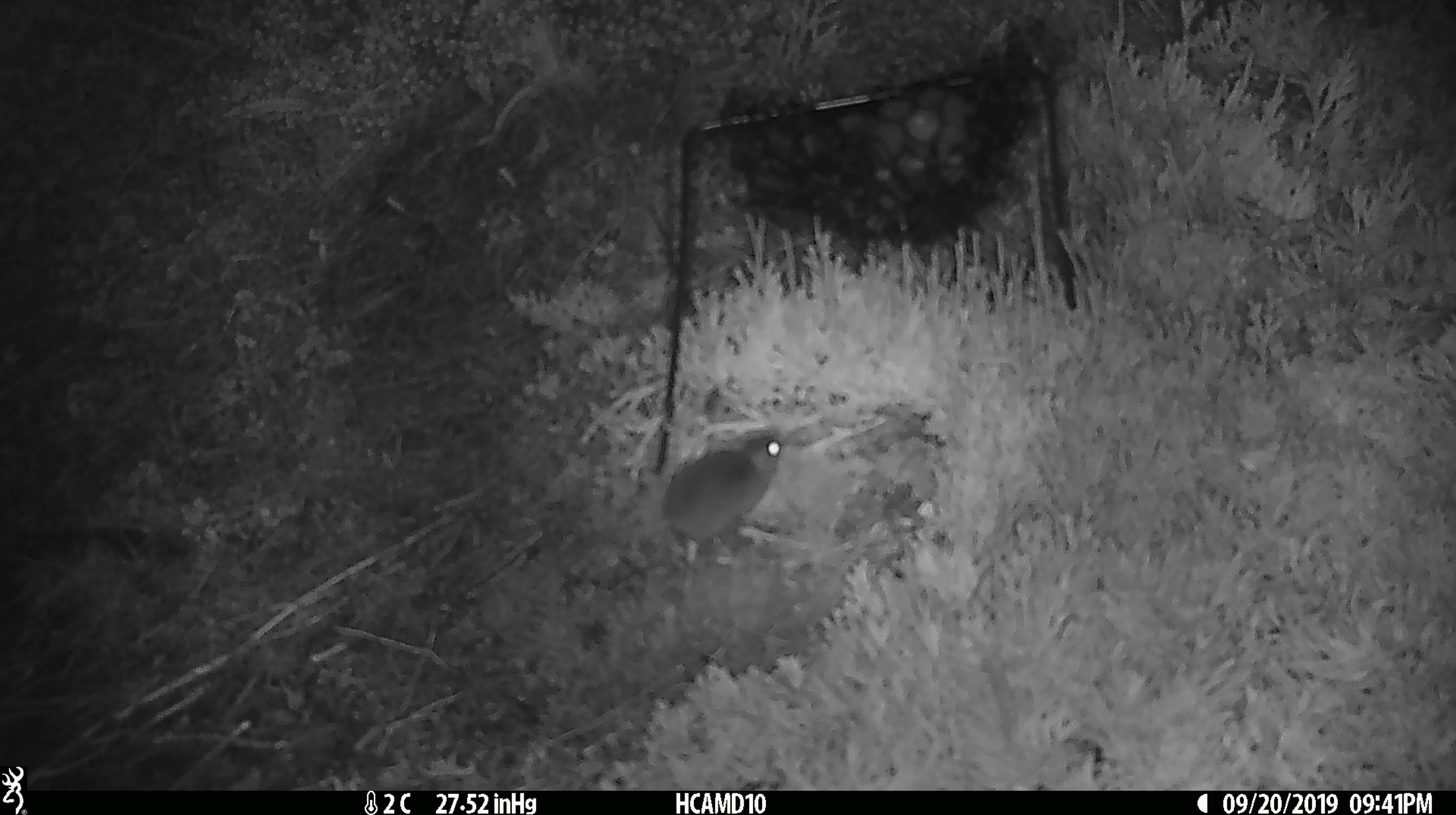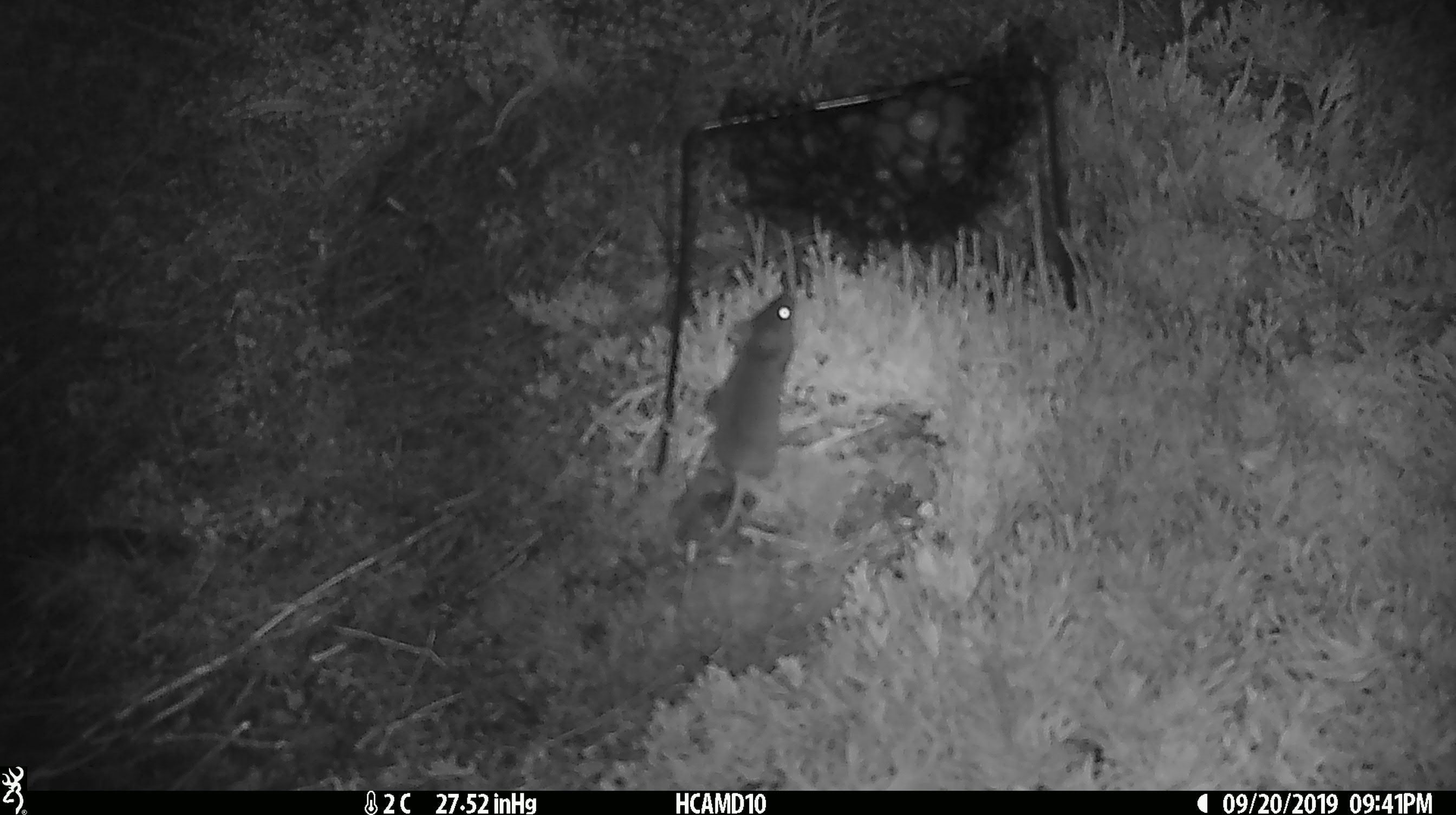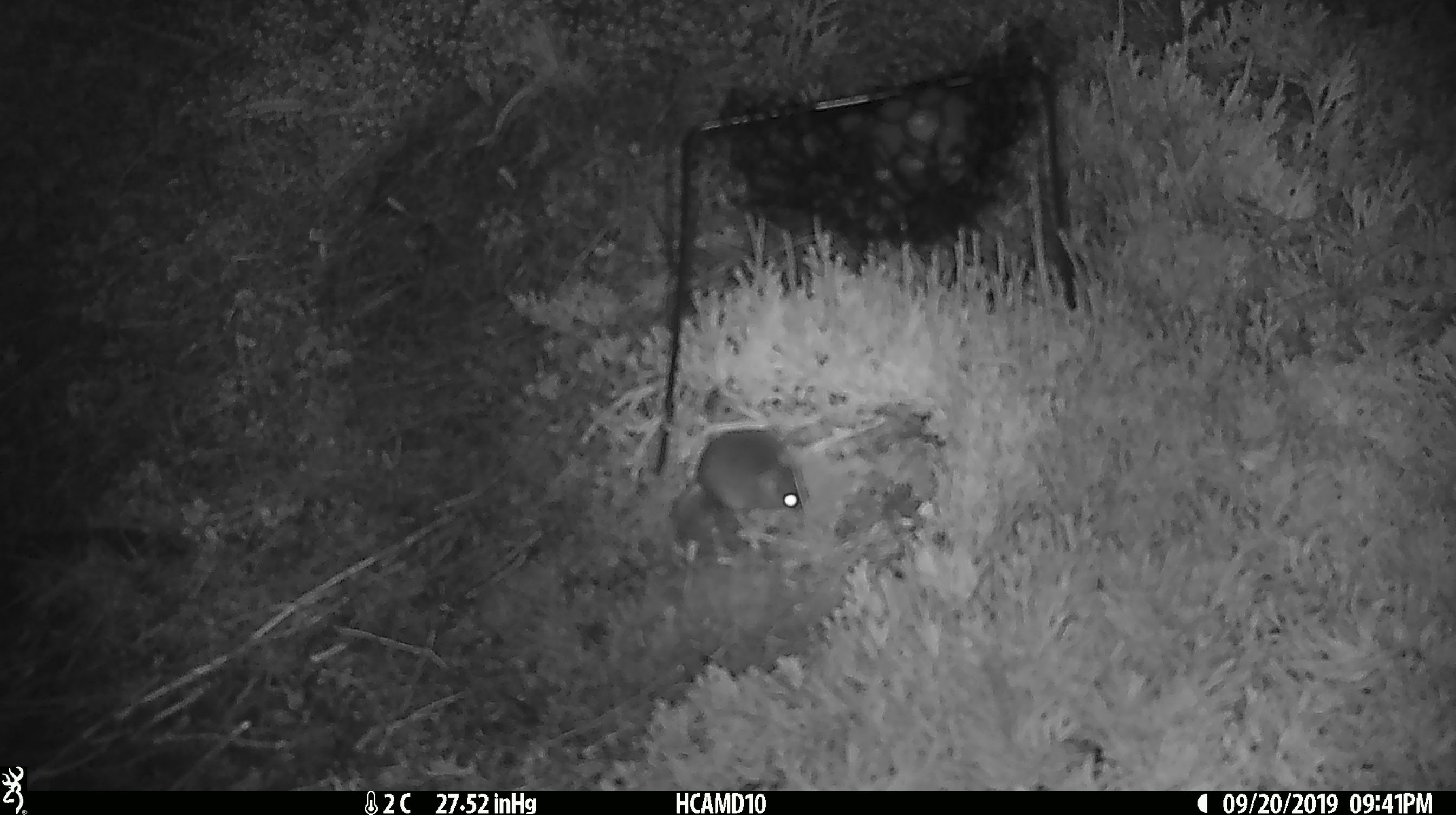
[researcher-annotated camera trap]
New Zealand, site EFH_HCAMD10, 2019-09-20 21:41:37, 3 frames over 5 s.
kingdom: Animalia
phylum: Chordata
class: Mammalia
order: Rodentia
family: Muridae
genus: Mus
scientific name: Mus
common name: mouse